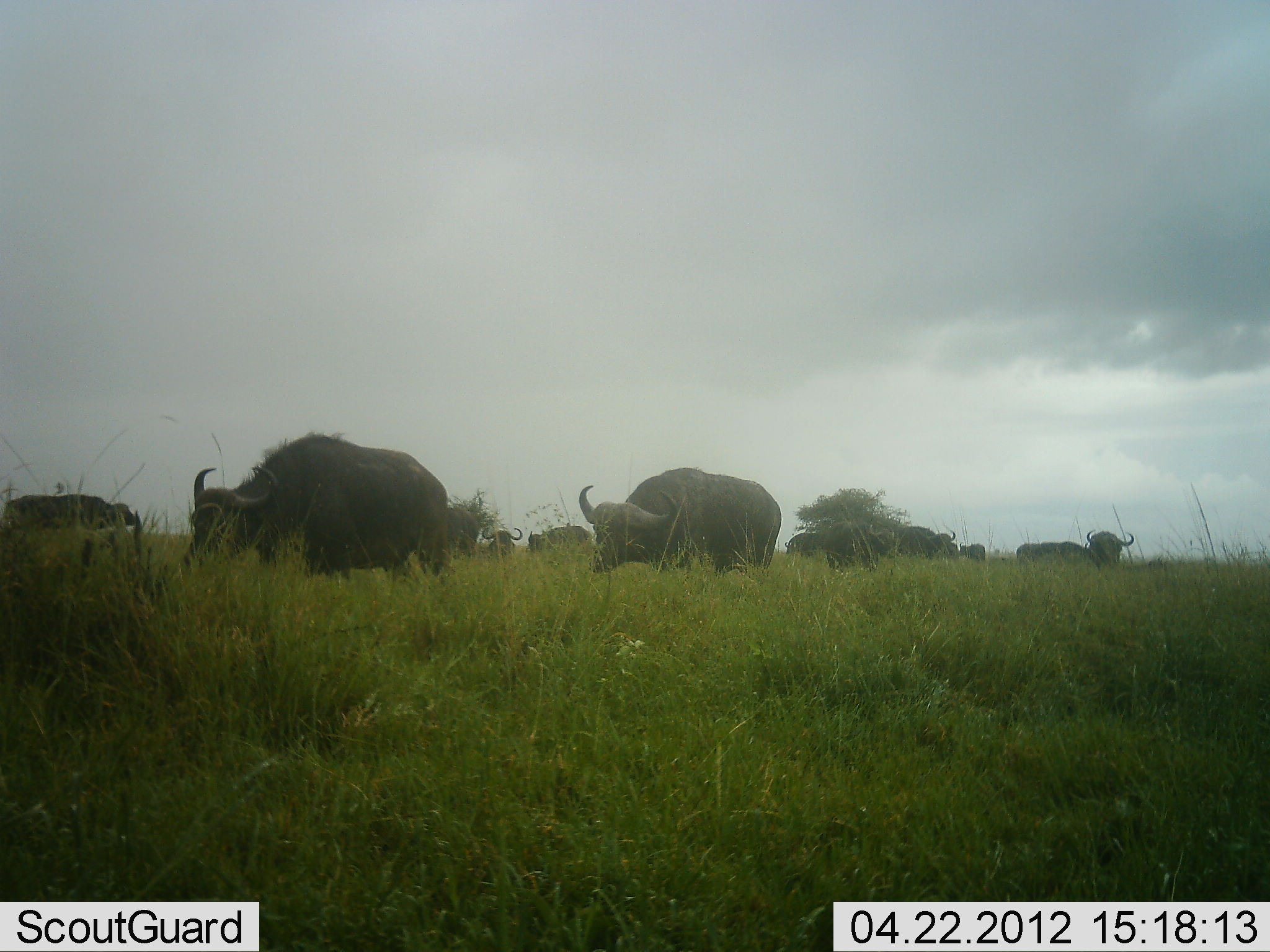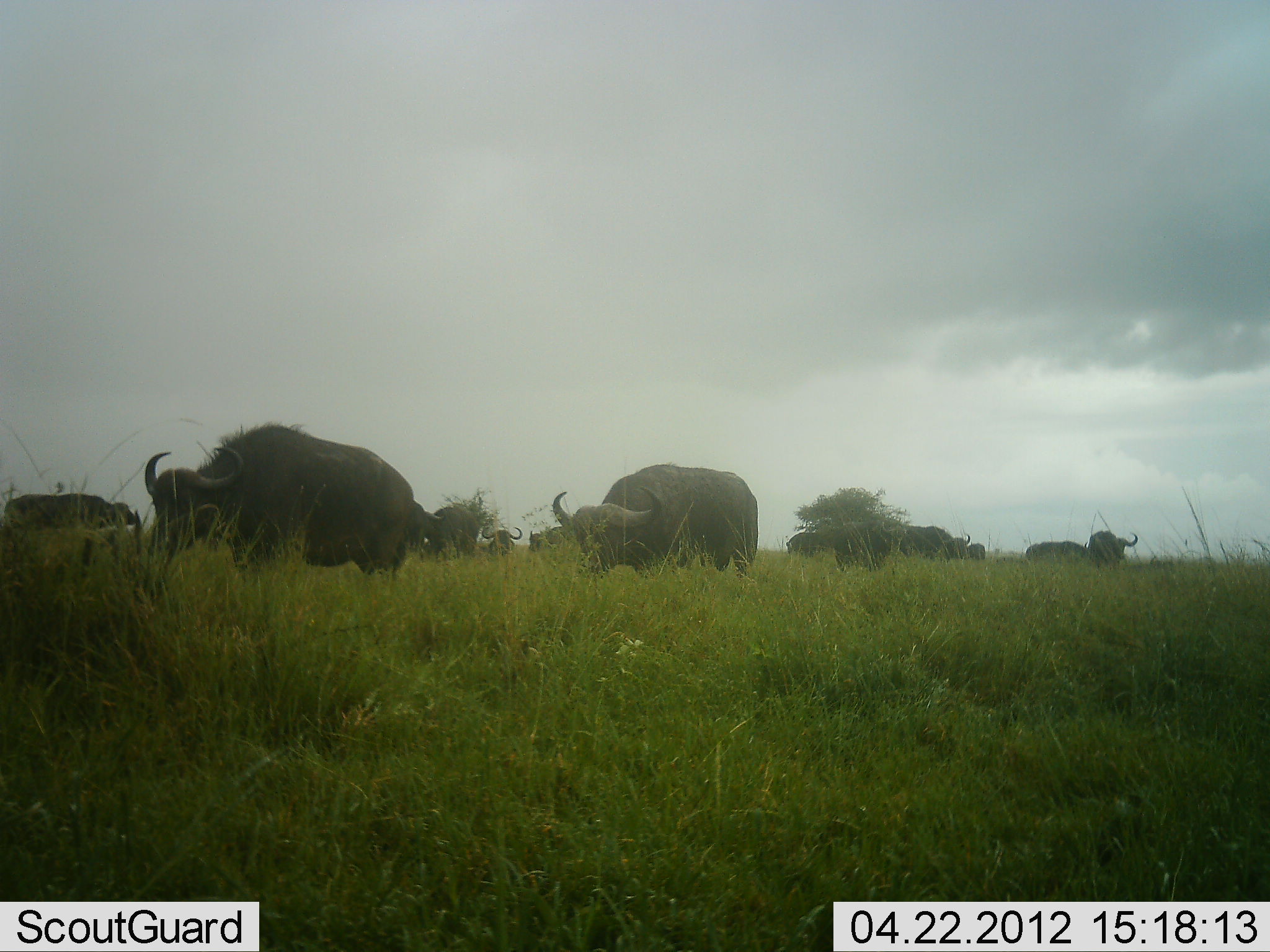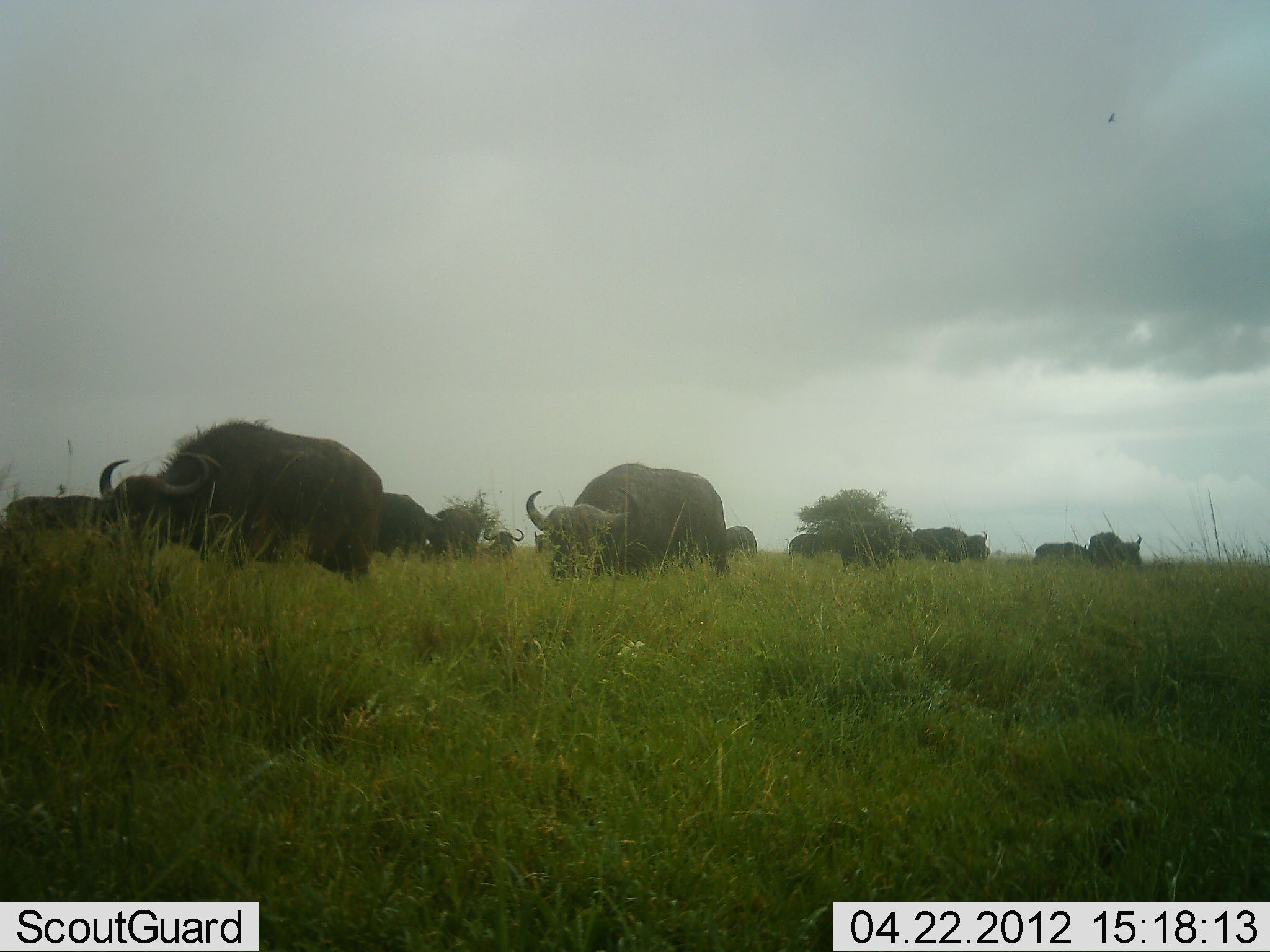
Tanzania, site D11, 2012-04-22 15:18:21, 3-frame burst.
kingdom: Animalia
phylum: Chordata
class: Mammalia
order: Artiodactyla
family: Bovidae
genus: Syncerus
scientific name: Syncerus caffer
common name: cape buffalo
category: buffalo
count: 11-50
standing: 44%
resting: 7%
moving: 70%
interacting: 0%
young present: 0%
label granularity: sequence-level